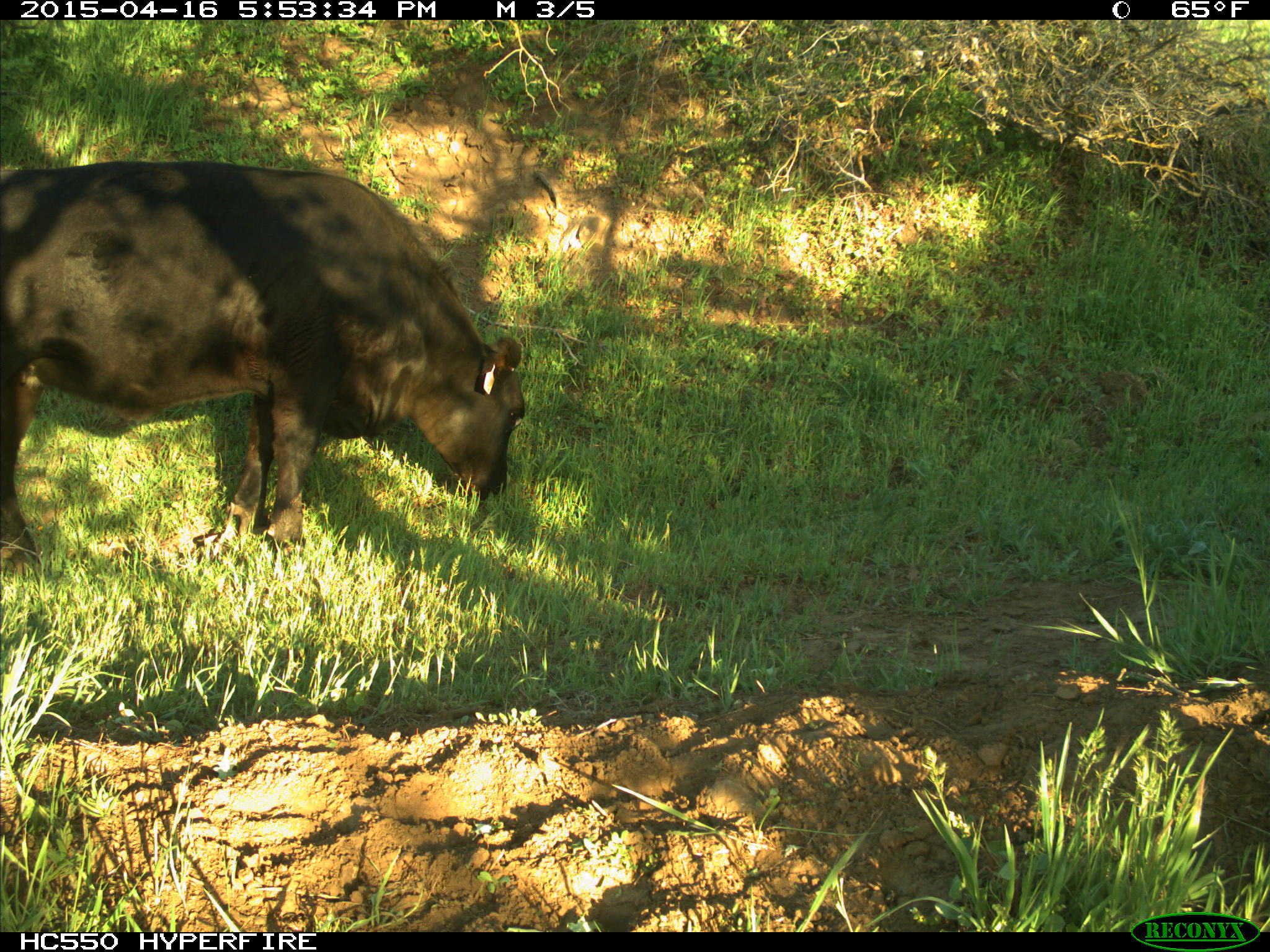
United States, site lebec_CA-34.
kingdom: Animalia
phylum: Chordata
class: Mammalia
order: Artiodactyla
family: Bovidae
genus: Bos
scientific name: Bos taurus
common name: domestic cow